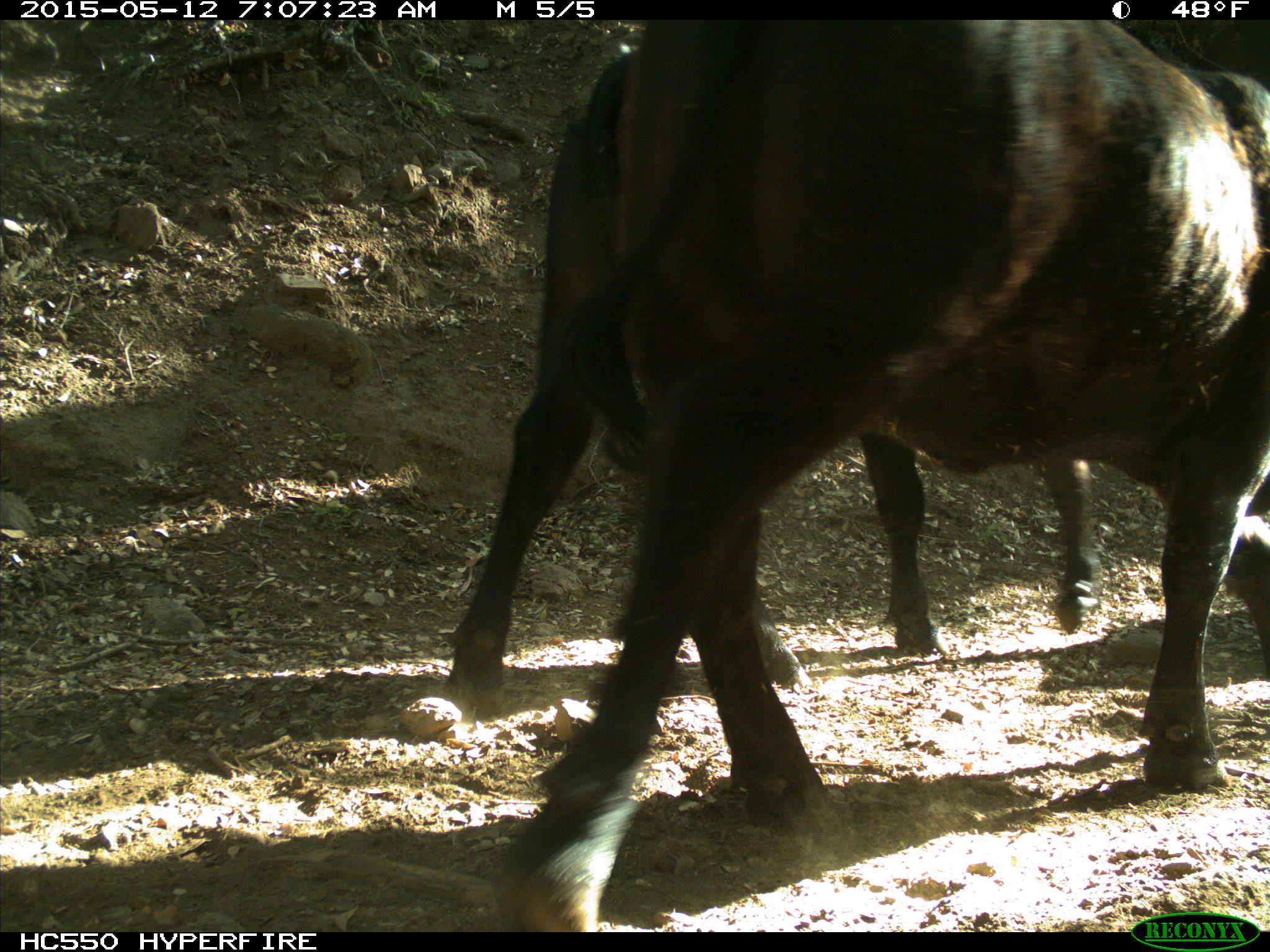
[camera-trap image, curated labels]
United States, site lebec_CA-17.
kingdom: Animalia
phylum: Chordata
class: Mammalia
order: Artiodactyla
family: Bovidae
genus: Bos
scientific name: Bos taurus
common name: domestic cow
Bos taurus (domestic cow).